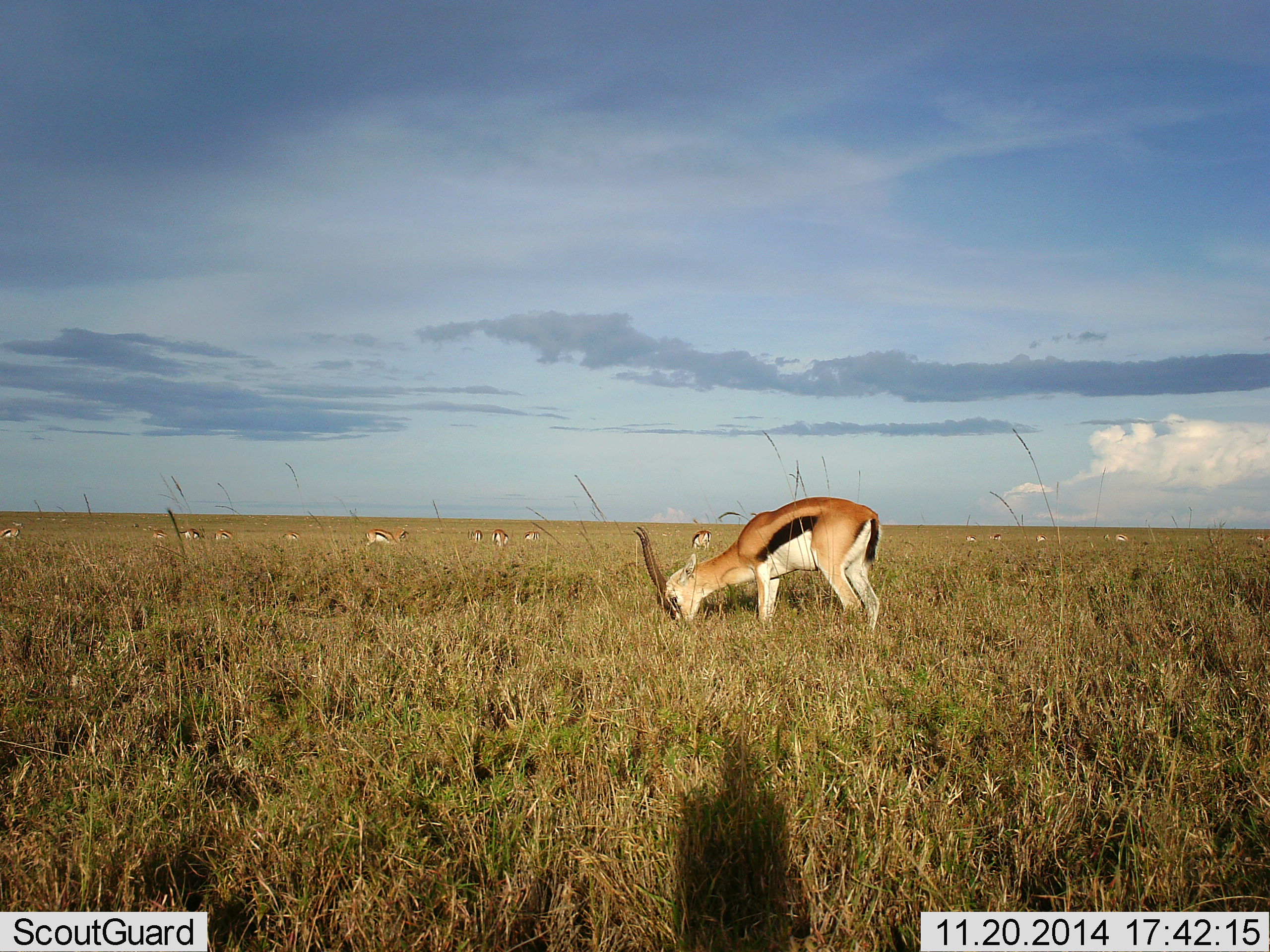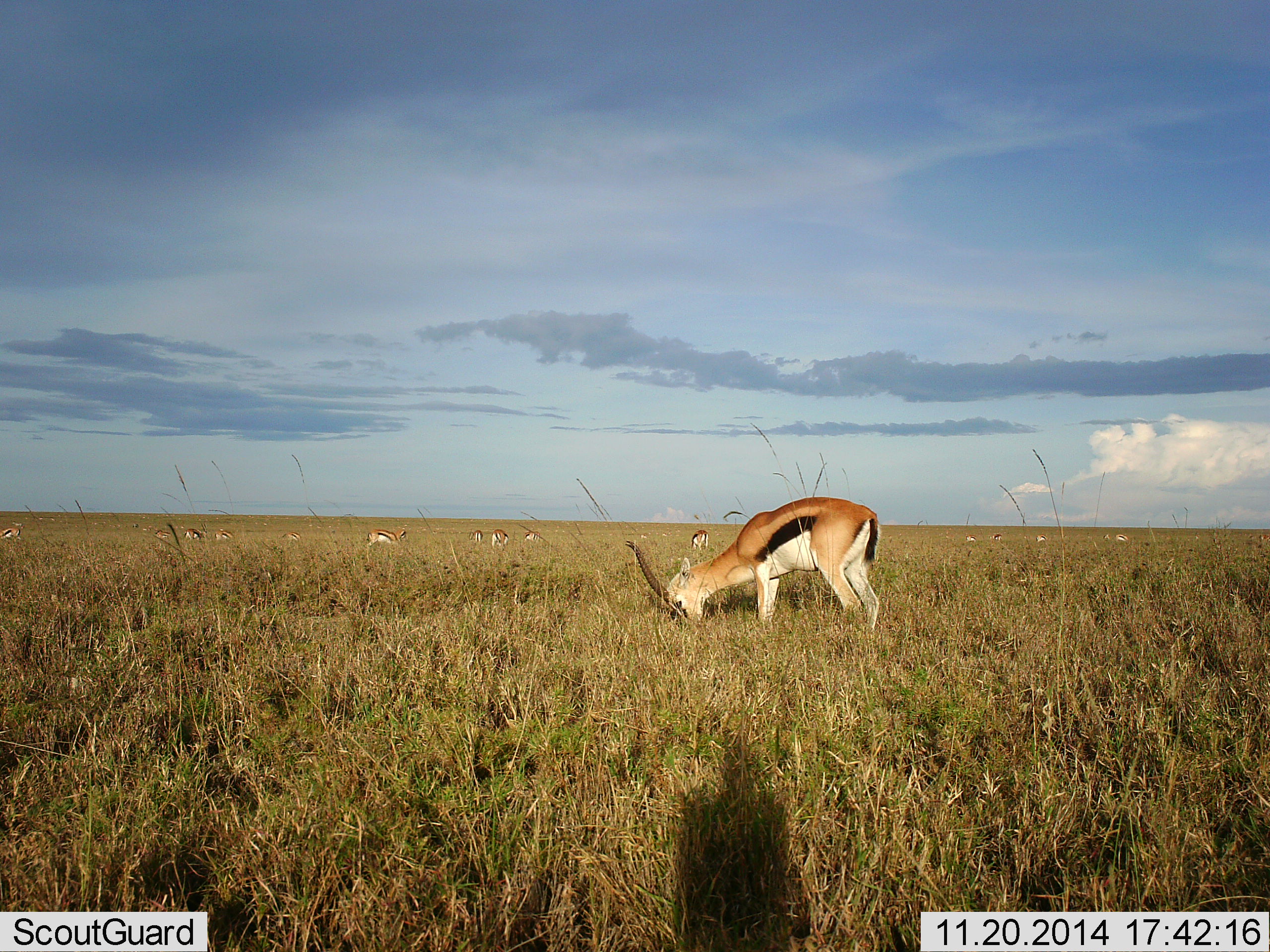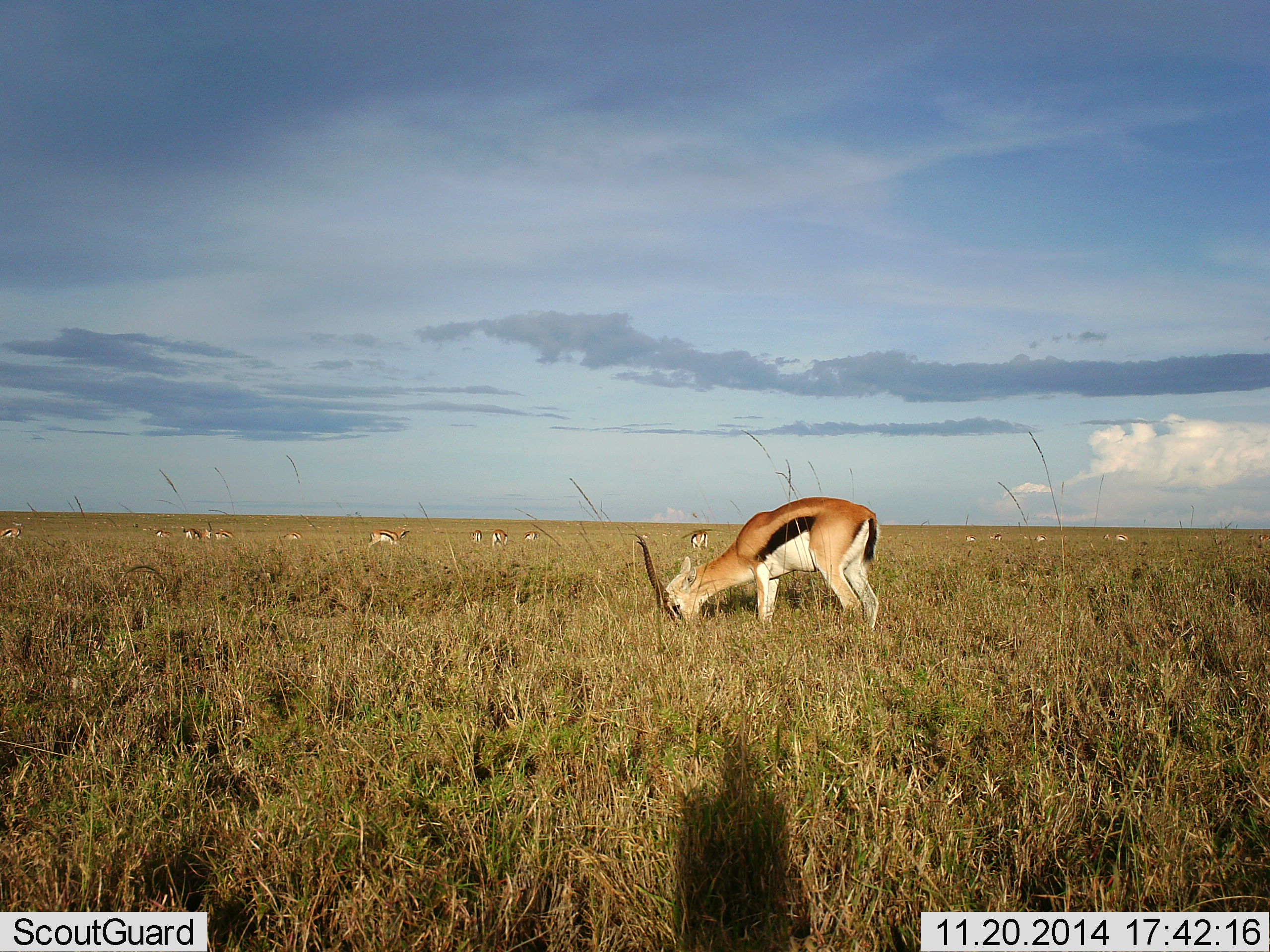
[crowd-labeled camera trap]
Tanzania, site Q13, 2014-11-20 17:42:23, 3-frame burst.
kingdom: Animalia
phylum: Chordata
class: Mammalia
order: Artiodactyla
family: Bovidae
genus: Eudorcas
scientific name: Eudorcas thomsonii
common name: thomson's gazelle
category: gazellethomsons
Gazellethomsons (thomson's gazelle) (Eudorcas thomsonii), count 11-50. Behavior (volunteer vote fractions): standing 40%, resting 0%, moving 0%, interacting 0%. Young present (vote fraction): 0%. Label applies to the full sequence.